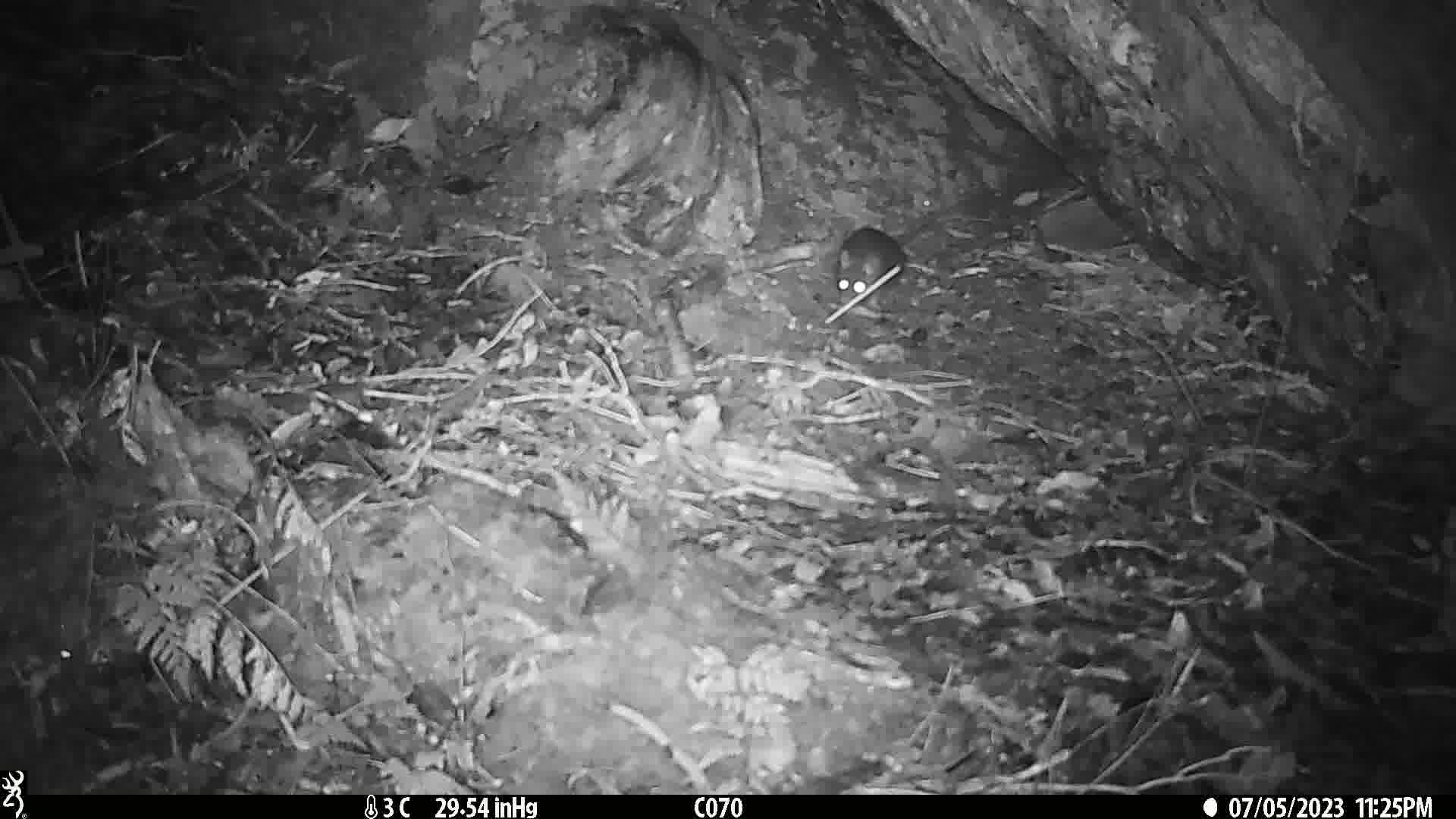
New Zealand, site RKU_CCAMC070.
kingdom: Animalia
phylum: Chordata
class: Mammalia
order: Rodentia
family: Muridae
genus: Rattus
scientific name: Rattus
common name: rat